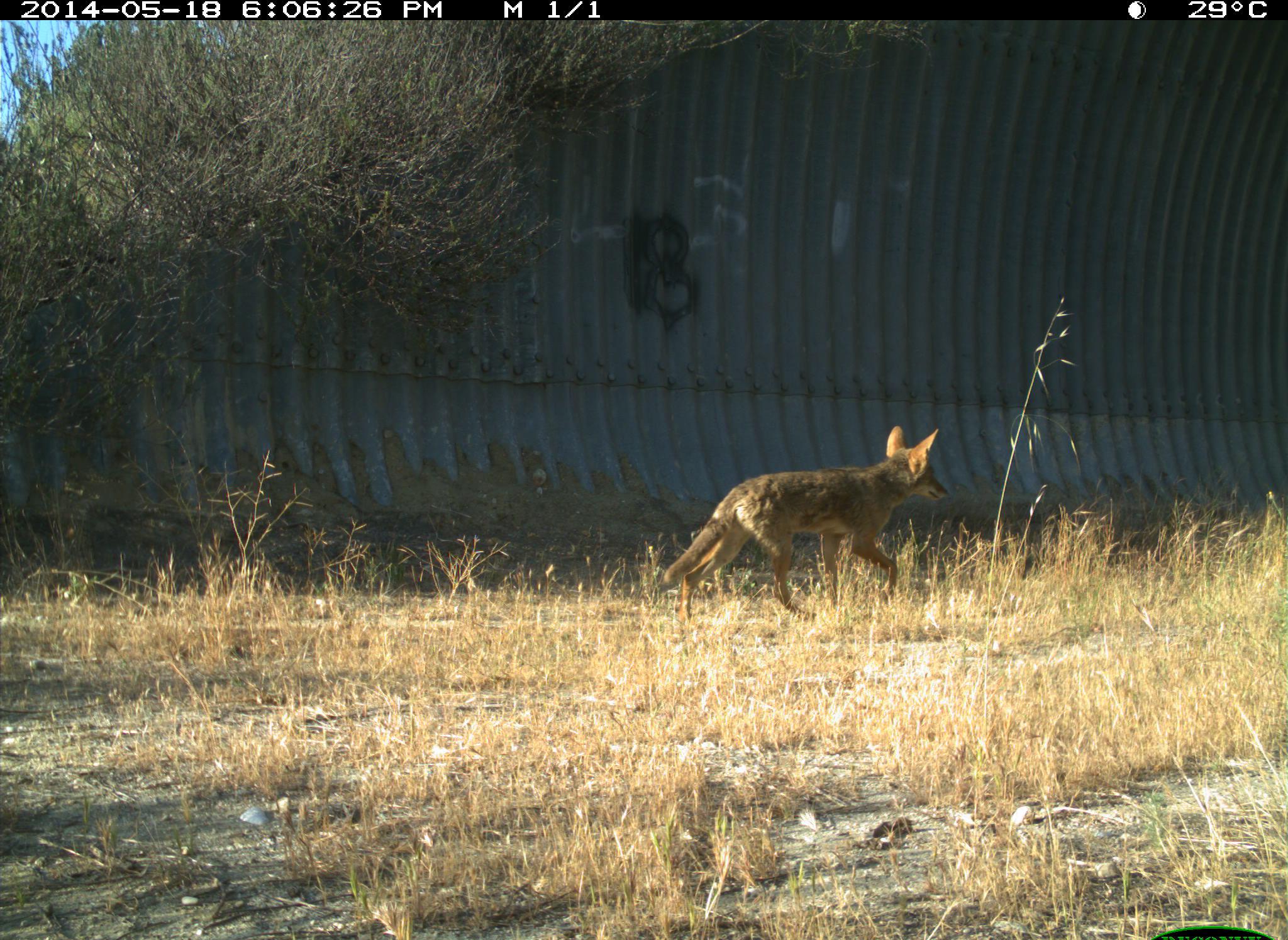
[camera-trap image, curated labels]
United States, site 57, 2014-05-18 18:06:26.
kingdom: Animalia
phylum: Chordata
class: Mammalia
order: Carnivora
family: Canidae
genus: Canis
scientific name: Canis latrans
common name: coyote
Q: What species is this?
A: Coyote (Canis latrans).